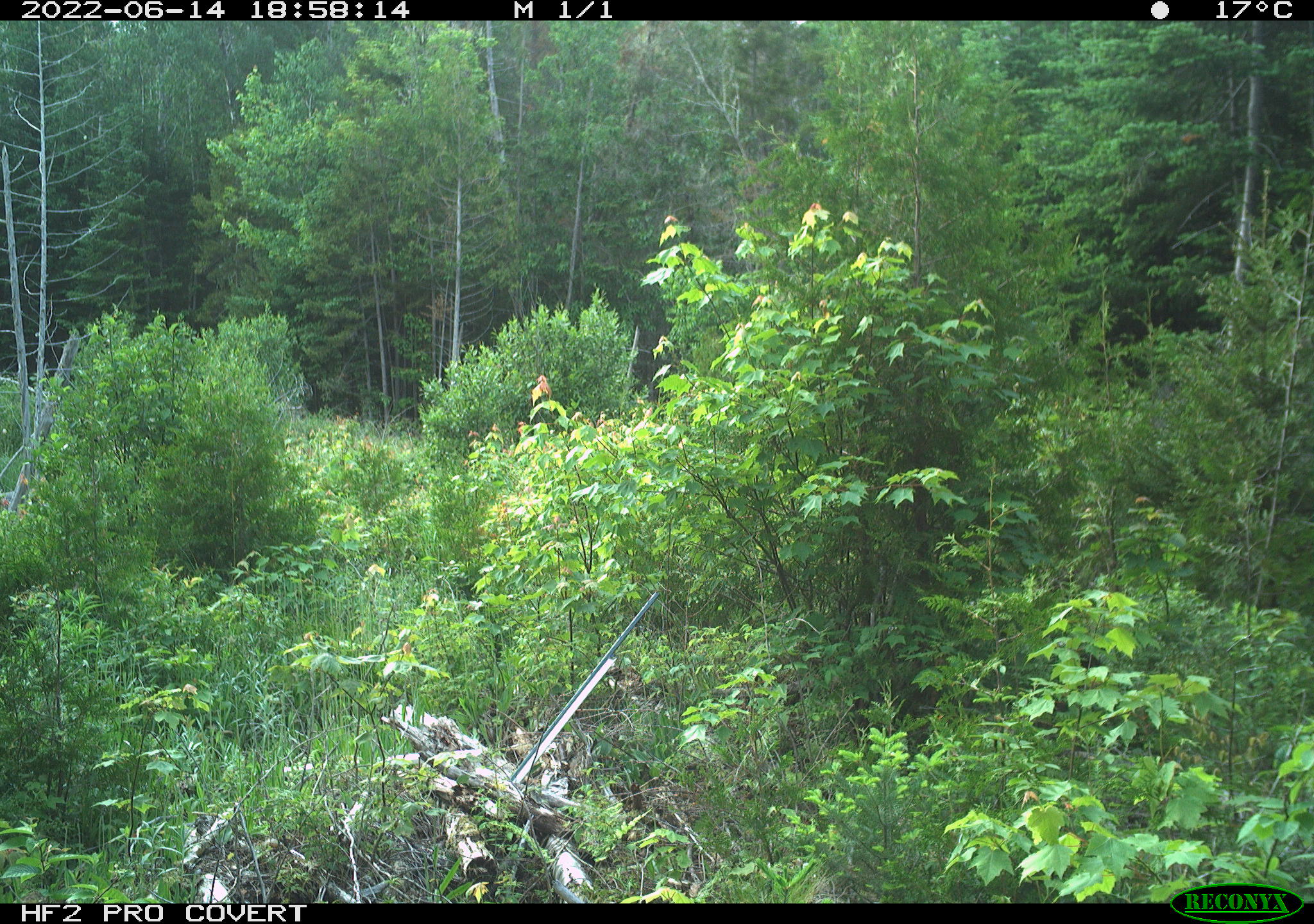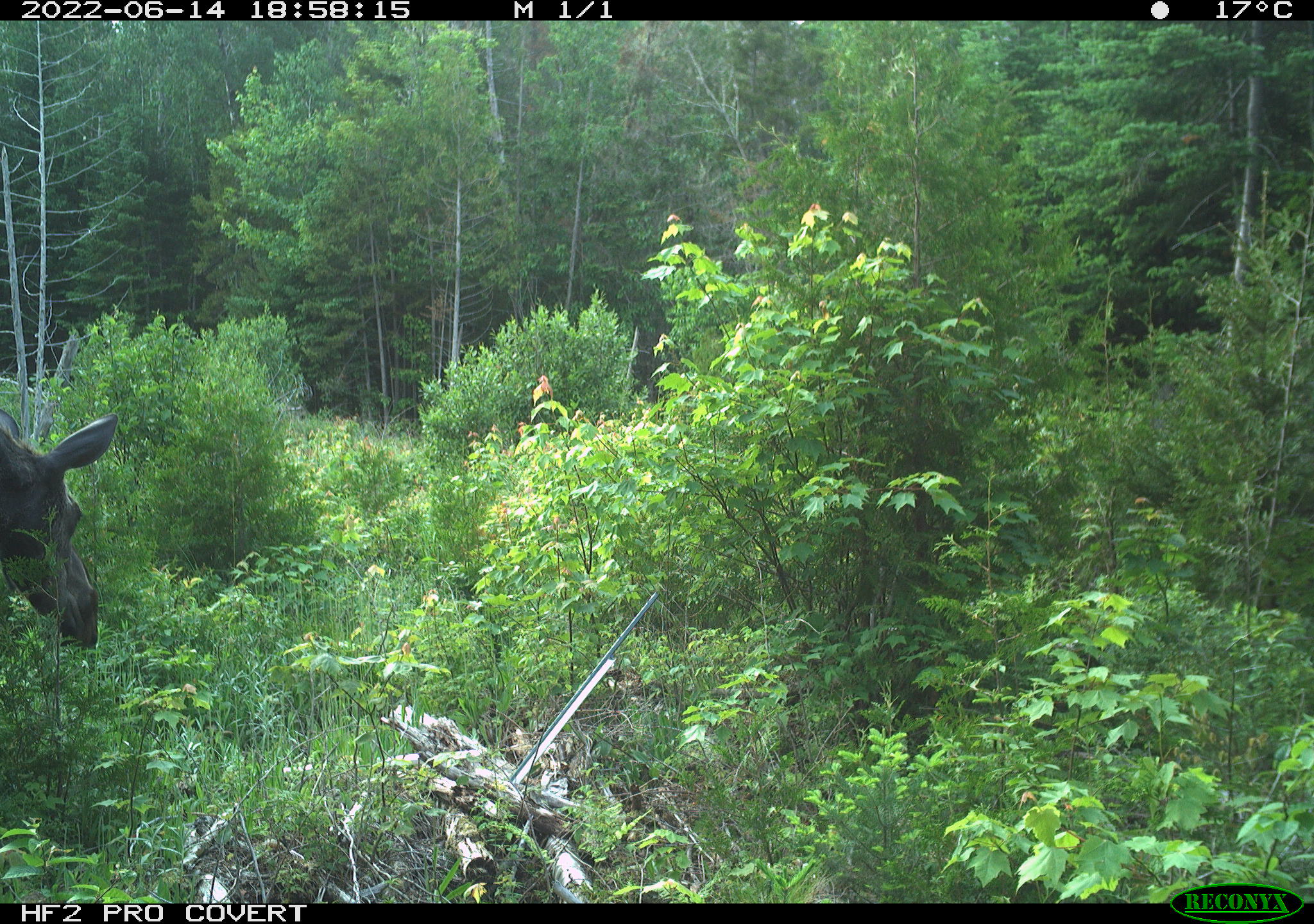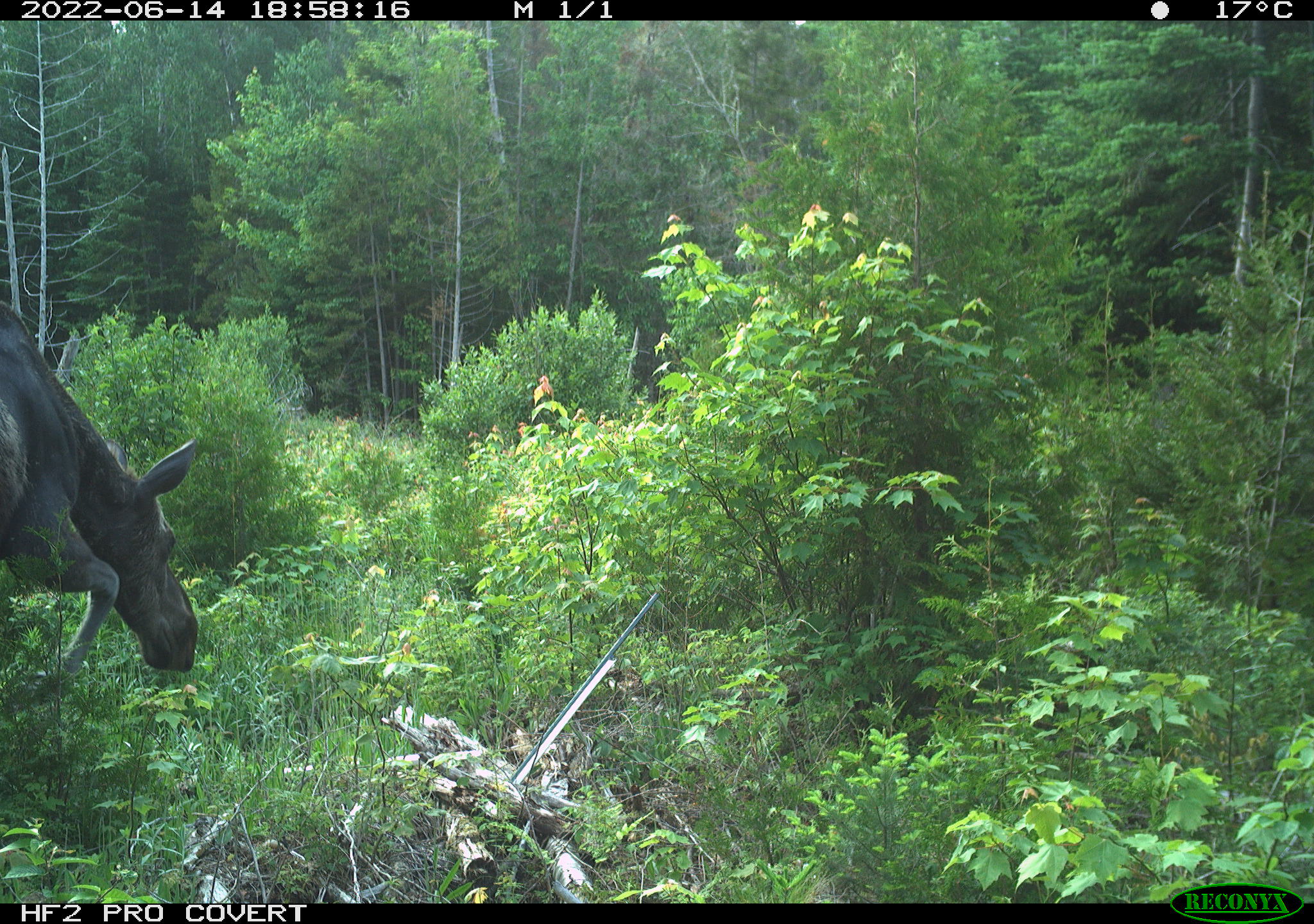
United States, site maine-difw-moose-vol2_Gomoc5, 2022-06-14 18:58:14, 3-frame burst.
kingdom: Animalia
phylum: Chordata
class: Mammalia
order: Artiodactyla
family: Cervidae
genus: Alces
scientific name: Alces alces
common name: moose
Moose (Alces alces).